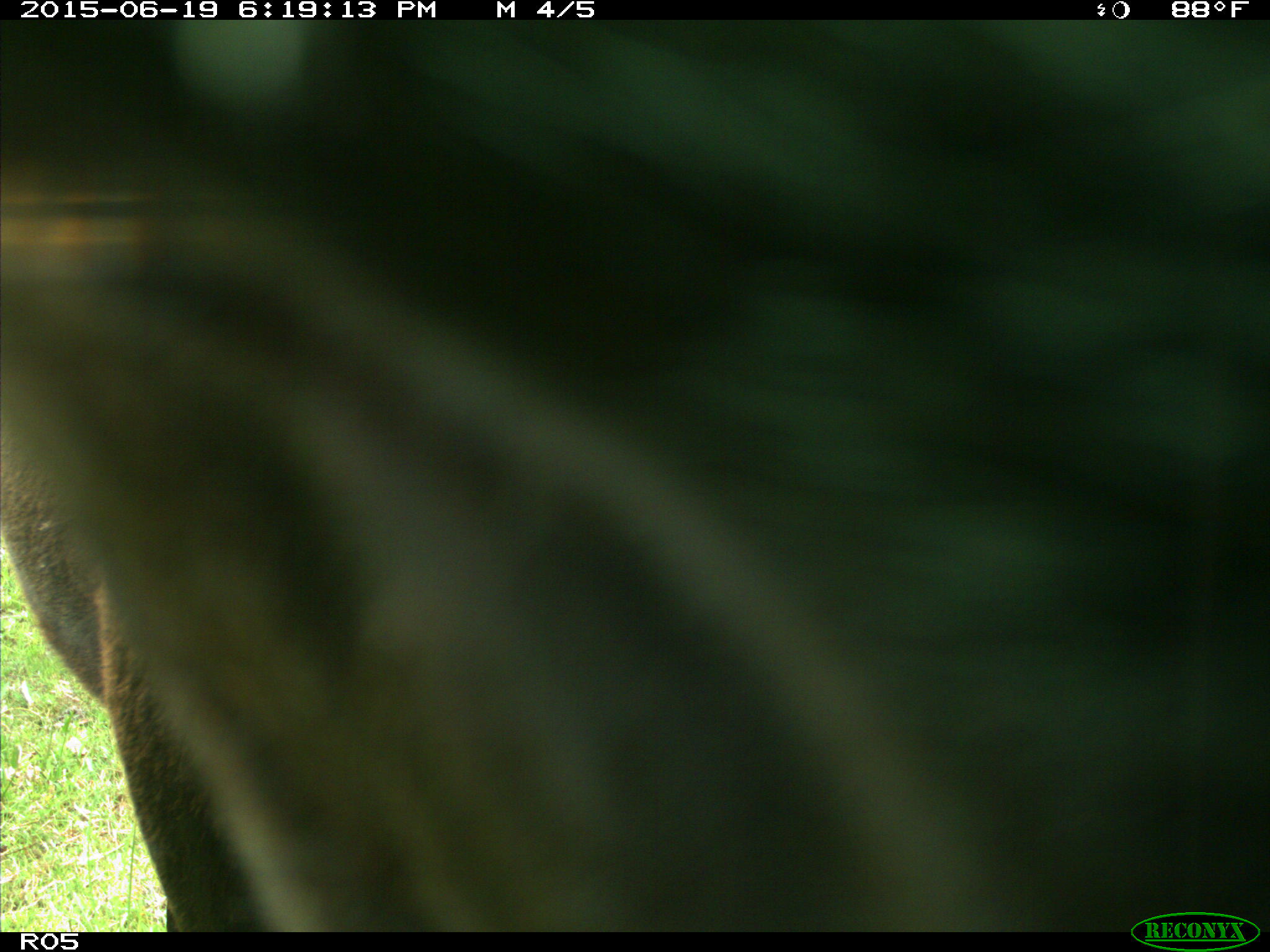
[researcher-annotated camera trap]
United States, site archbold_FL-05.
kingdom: Animalia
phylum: Chordata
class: Mammalia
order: Artiodactyla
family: Bovidae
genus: Bos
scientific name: Bos taurus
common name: domestic cow